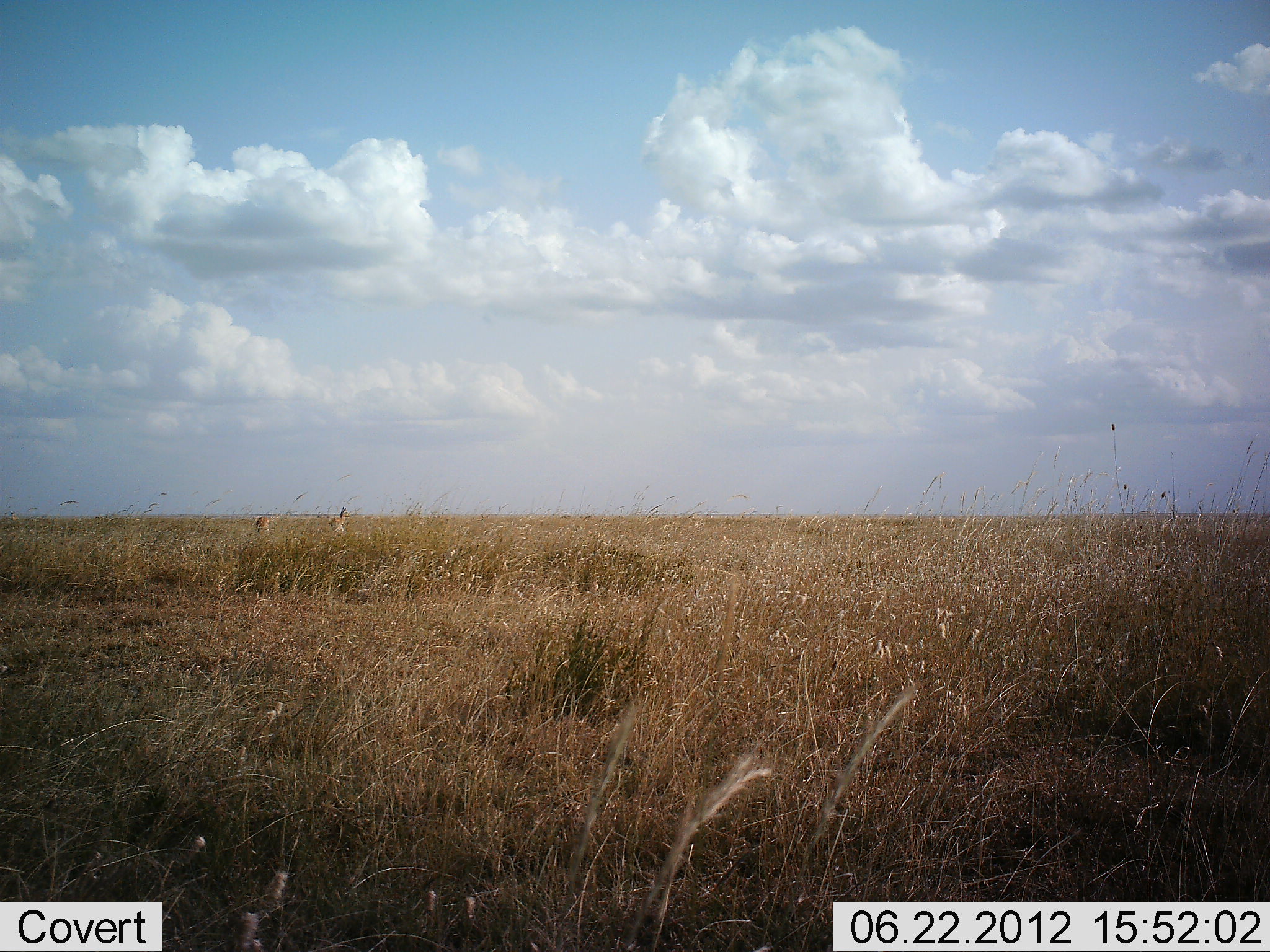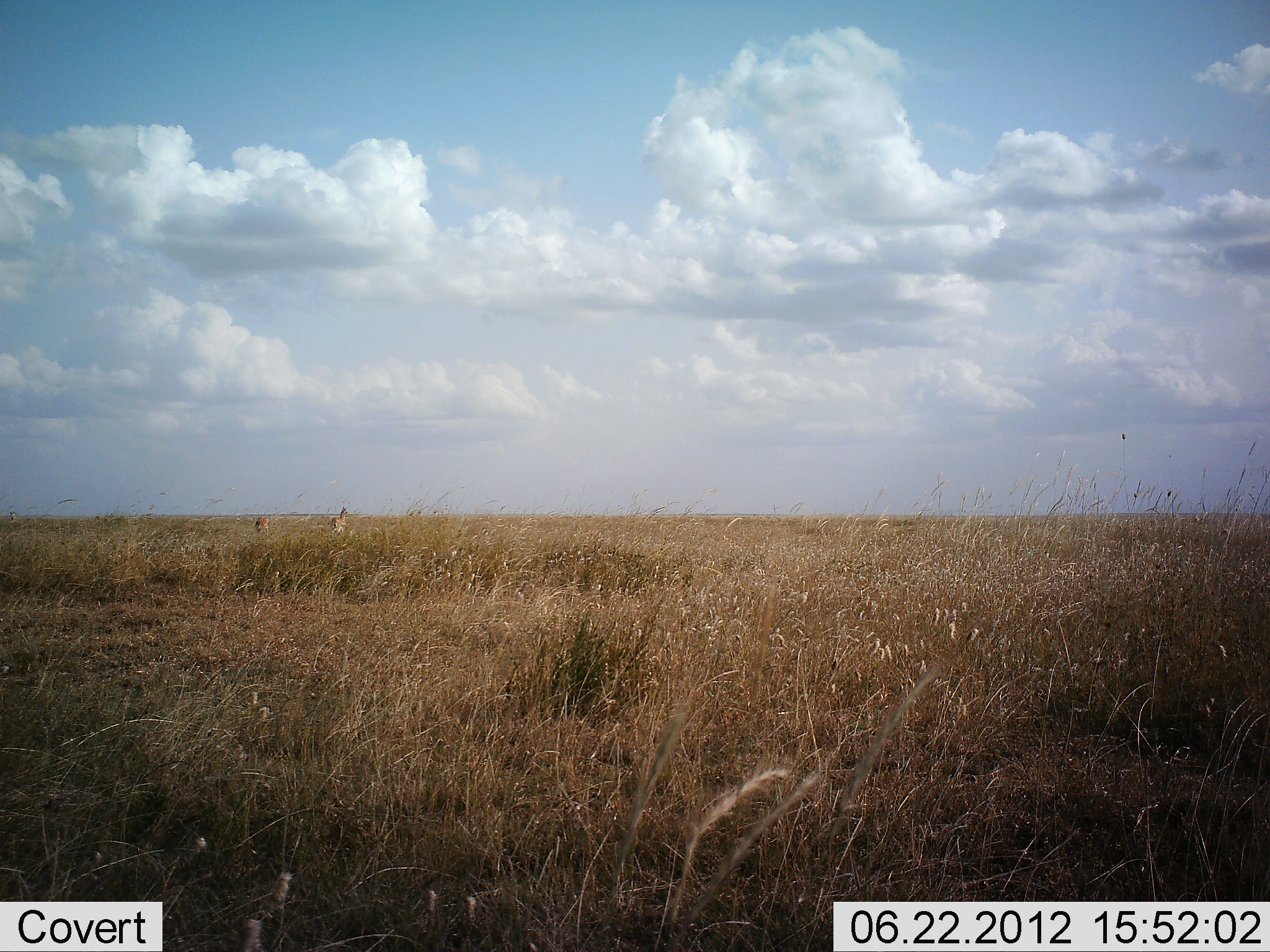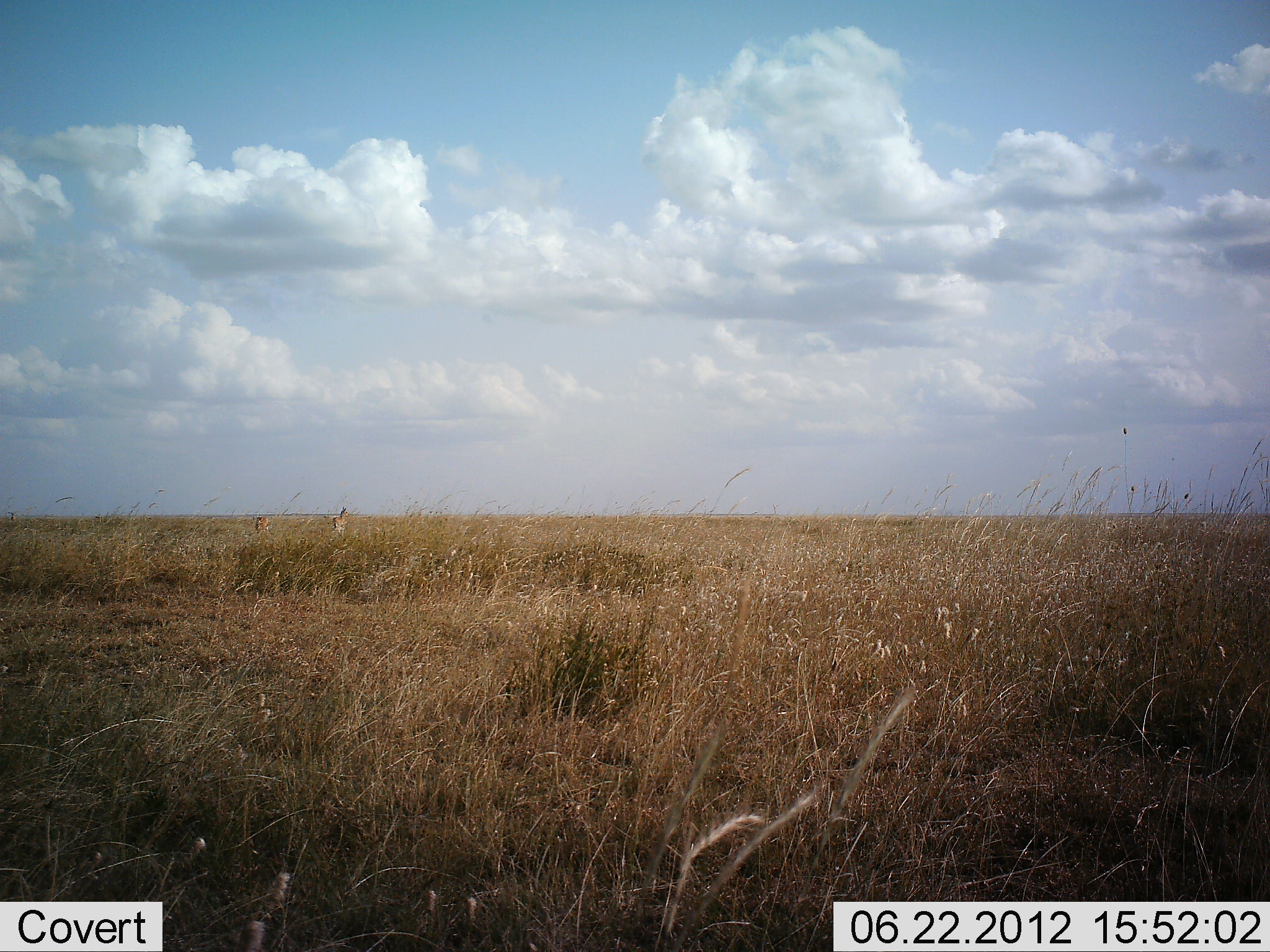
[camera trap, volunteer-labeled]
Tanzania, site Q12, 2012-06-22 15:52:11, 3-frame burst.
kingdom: Animalia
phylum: Chordata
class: Mammalia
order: Artiodactyla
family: Bovidae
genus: Eudorcas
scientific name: Eudorcas thomsonii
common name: thomson's gazelle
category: gazellethomsons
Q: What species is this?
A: Gazellethomsons (thomson's gazelle) (Eudorcas thomsonii).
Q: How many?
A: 2.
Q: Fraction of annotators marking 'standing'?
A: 86%.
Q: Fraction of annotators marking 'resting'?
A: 0%.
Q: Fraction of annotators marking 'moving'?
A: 14%.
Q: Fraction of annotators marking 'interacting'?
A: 0%.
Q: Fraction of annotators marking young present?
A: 0%.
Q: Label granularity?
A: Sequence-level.